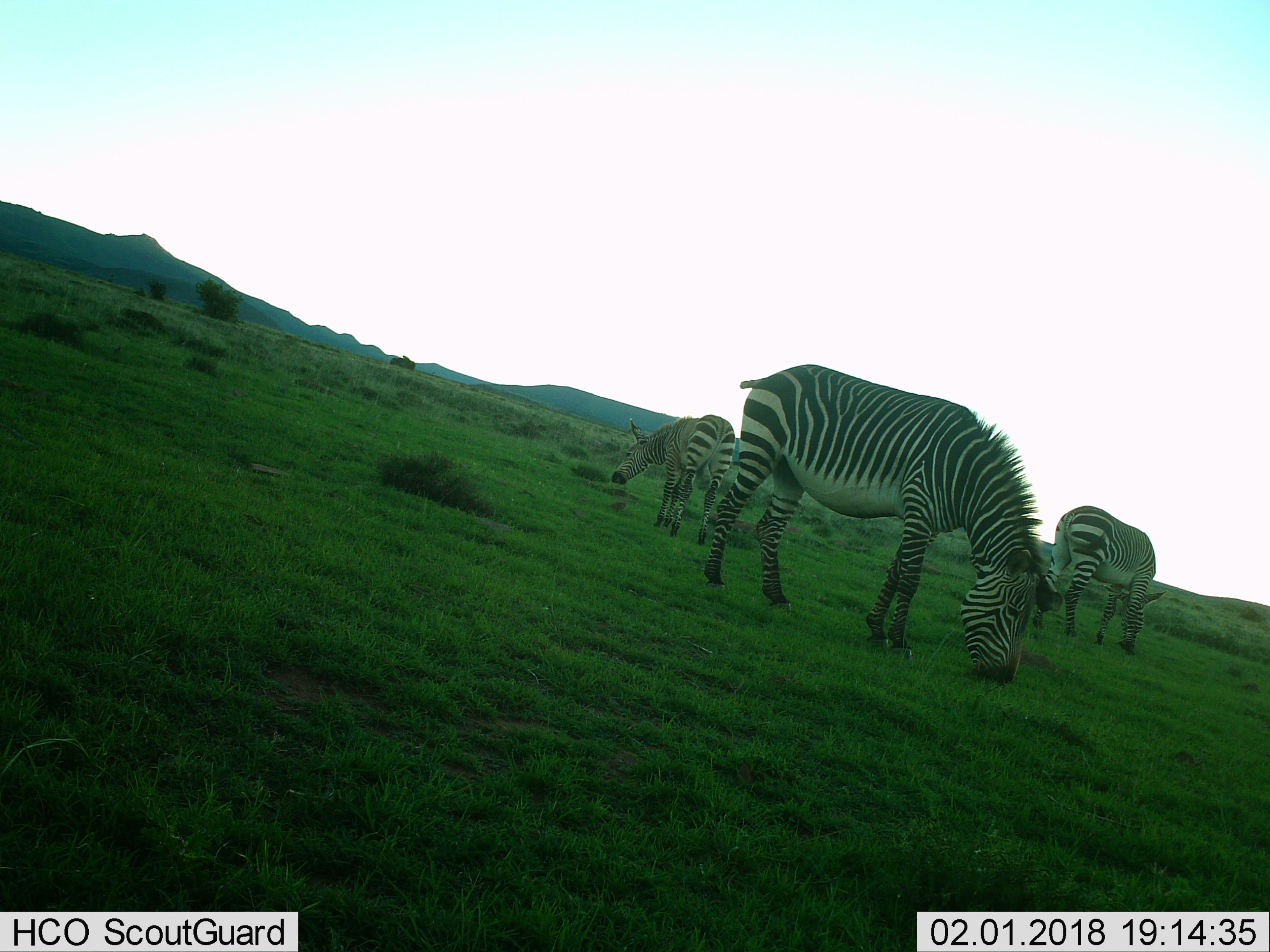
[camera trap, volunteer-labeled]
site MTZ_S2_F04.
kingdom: Animalia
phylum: Chordata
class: Mammalia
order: Perissodactyla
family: Equidae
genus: Equus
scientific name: Equus zebra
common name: mountain zebra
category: zebramountain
Zebramountain (mountain zebra) (Equus zebra), count 3. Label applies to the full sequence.